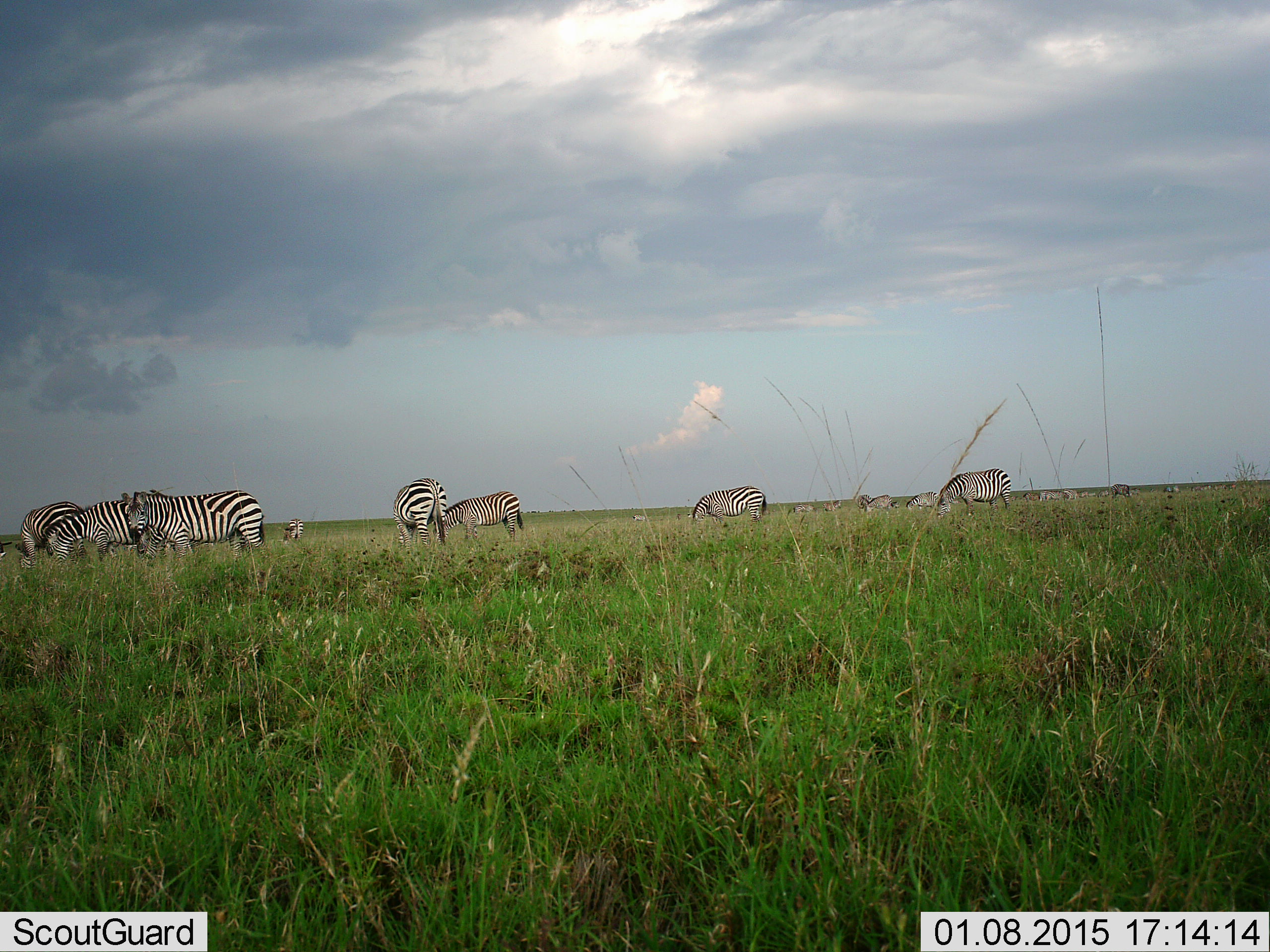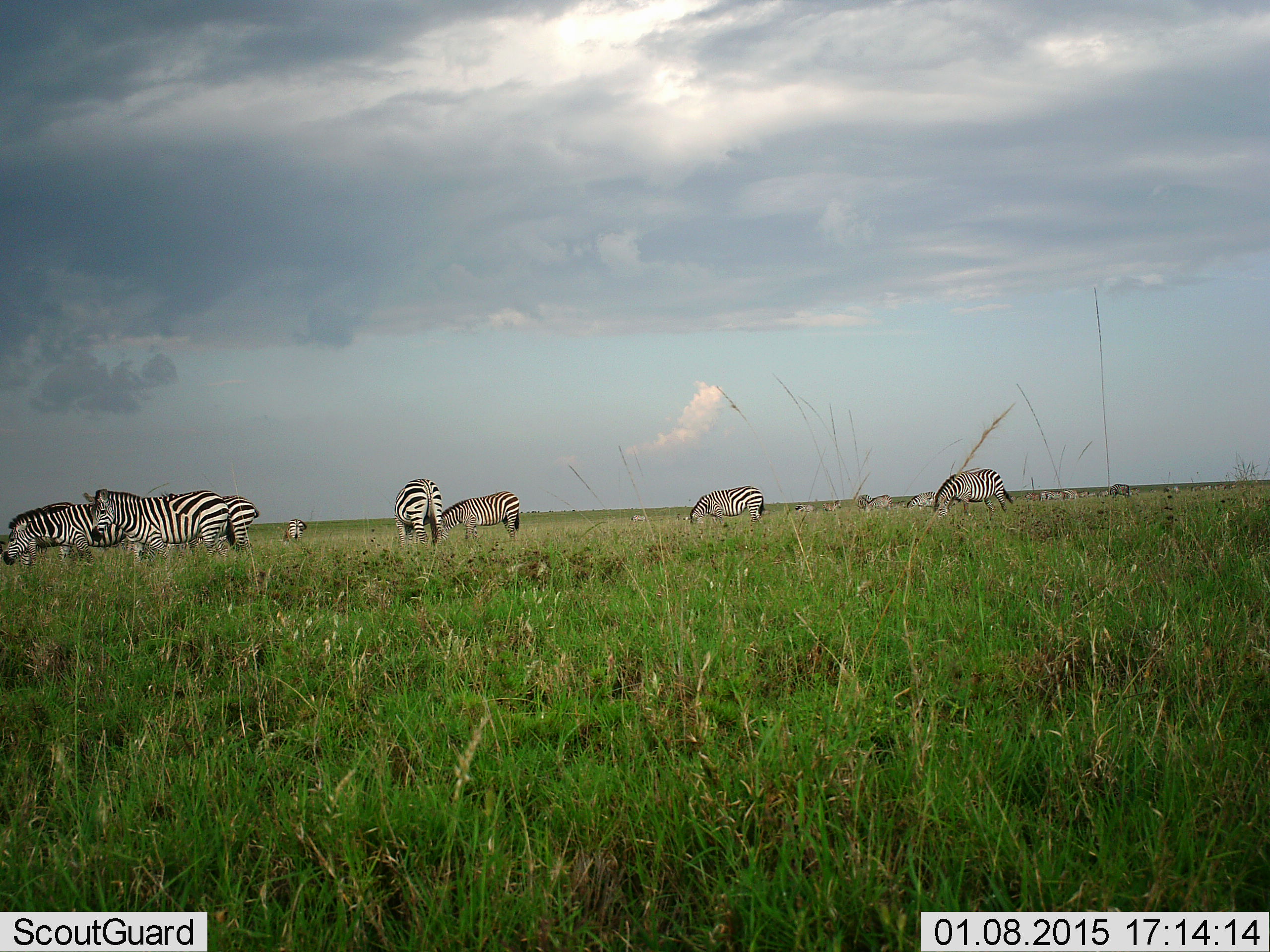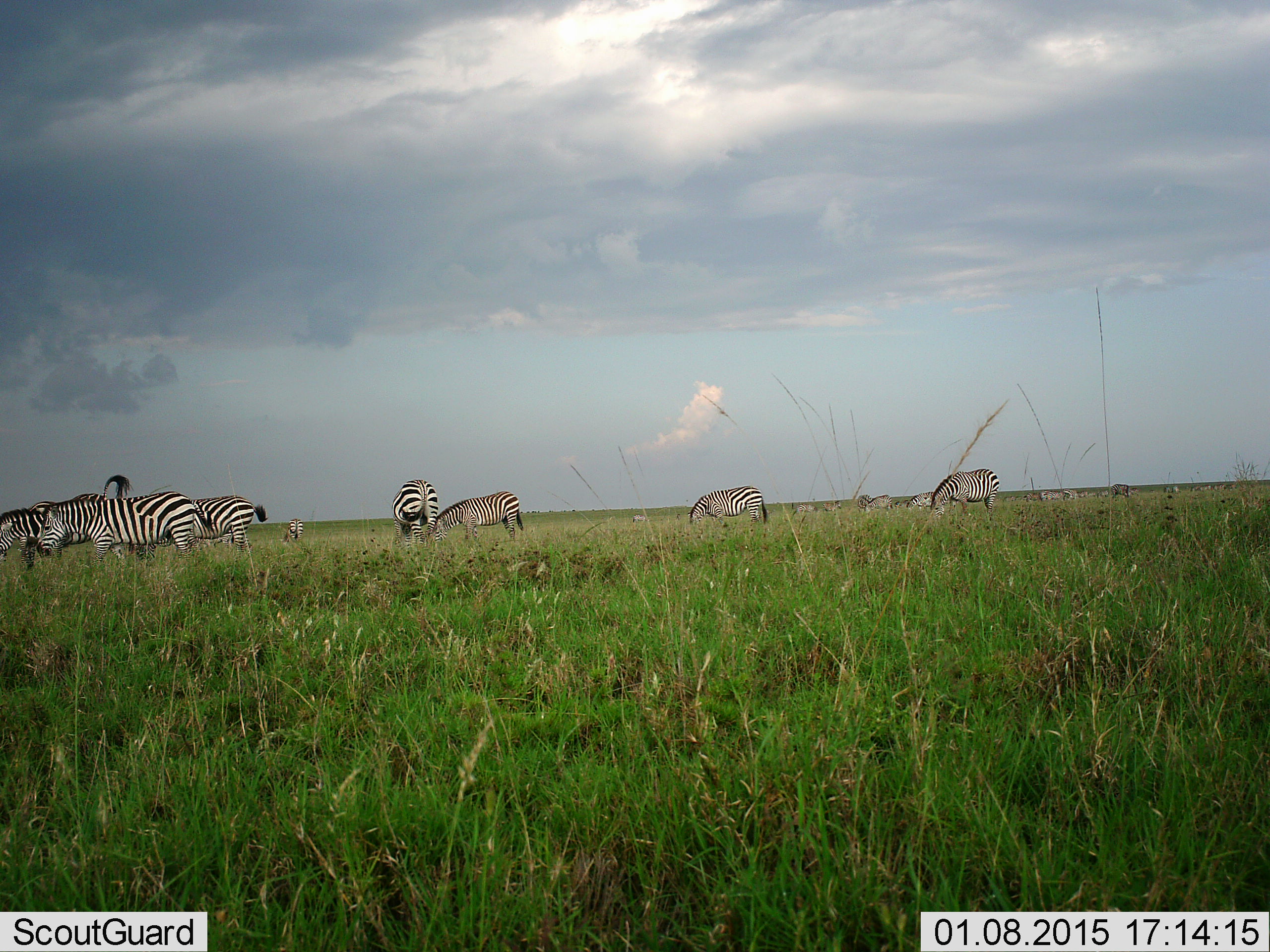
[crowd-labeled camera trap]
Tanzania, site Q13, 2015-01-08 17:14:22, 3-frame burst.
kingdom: Animalia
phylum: Chordata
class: Mammalia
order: Perissodactyla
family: Equidae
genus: Equus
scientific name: Equus quagga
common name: plains zebra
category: zebra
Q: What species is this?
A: Zebra (plains zebra) (Equus quagga).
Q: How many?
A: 11-50.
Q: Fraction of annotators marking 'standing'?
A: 50%.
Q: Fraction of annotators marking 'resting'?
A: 0%.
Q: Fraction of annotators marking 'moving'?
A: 40%.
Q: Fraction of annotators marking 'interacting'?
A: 0%.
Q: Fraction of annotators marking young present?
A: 0%.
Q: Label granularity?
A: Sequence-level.